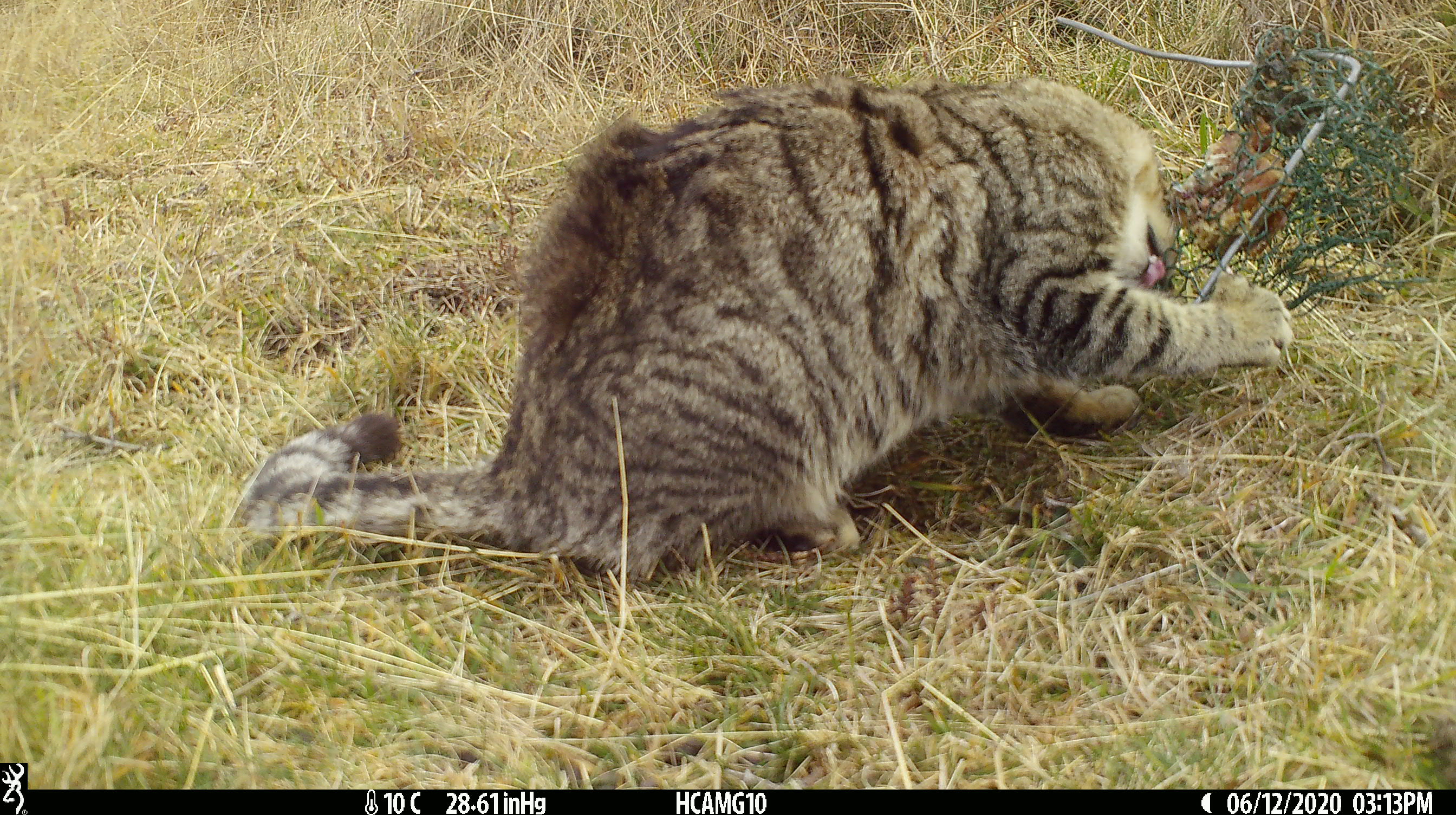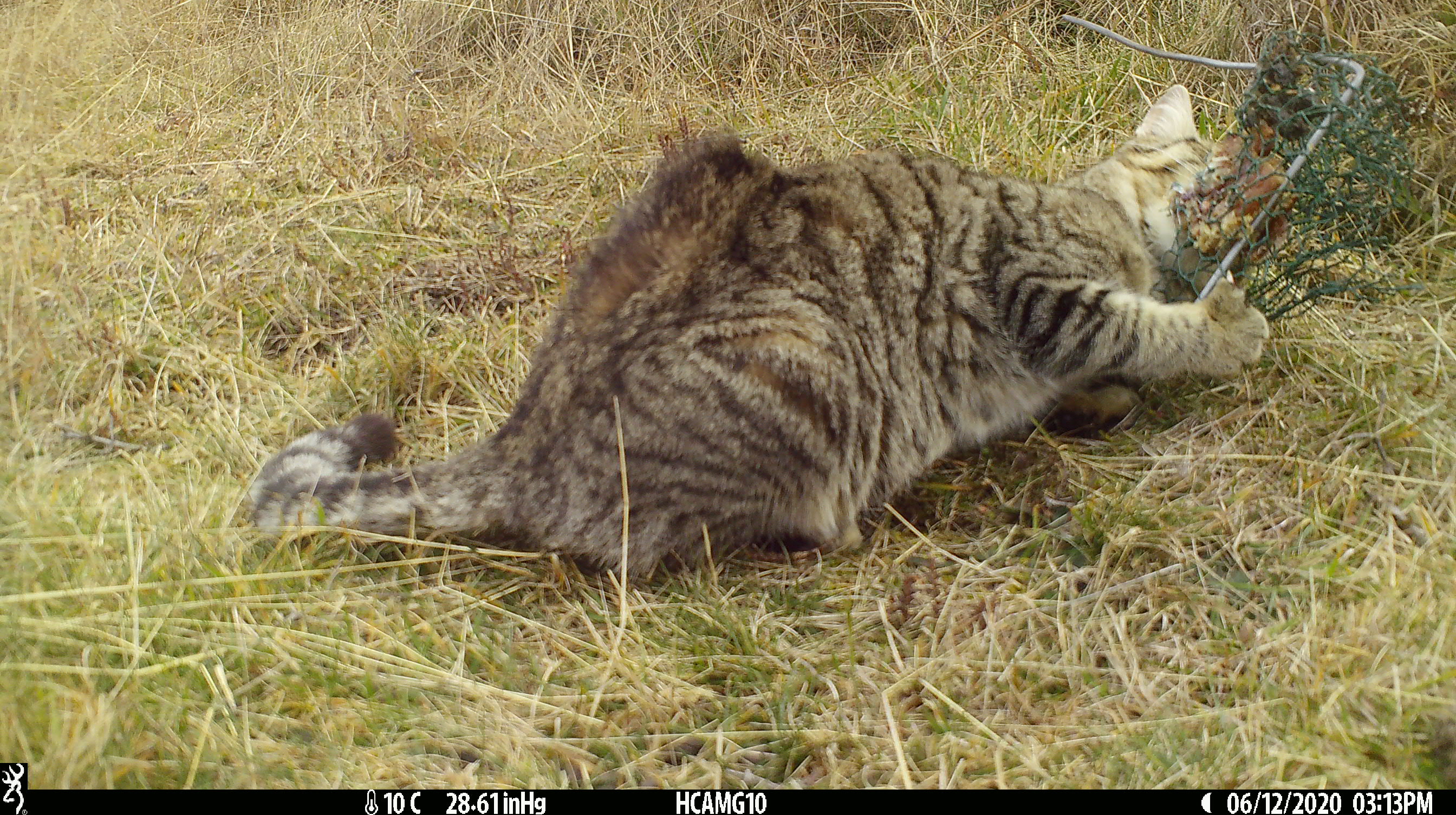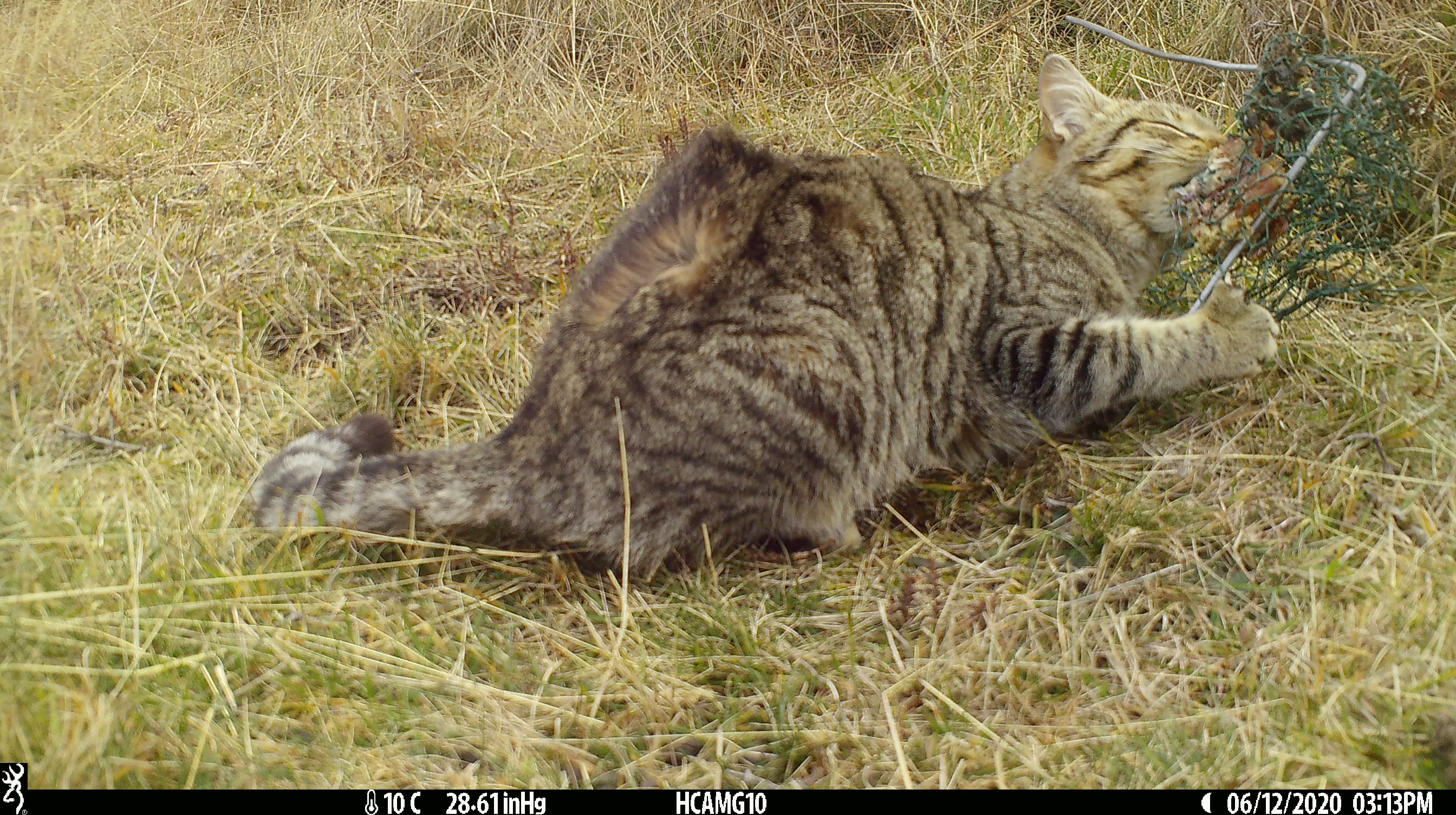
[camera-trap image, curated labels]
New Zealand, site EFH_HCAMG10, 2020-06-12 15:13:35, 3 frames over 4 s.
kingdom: Animalia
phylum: Chordata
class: Mammalia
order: Carnivora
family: Felidae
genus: Felis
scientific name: Felis catus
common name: domestic cat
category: cat